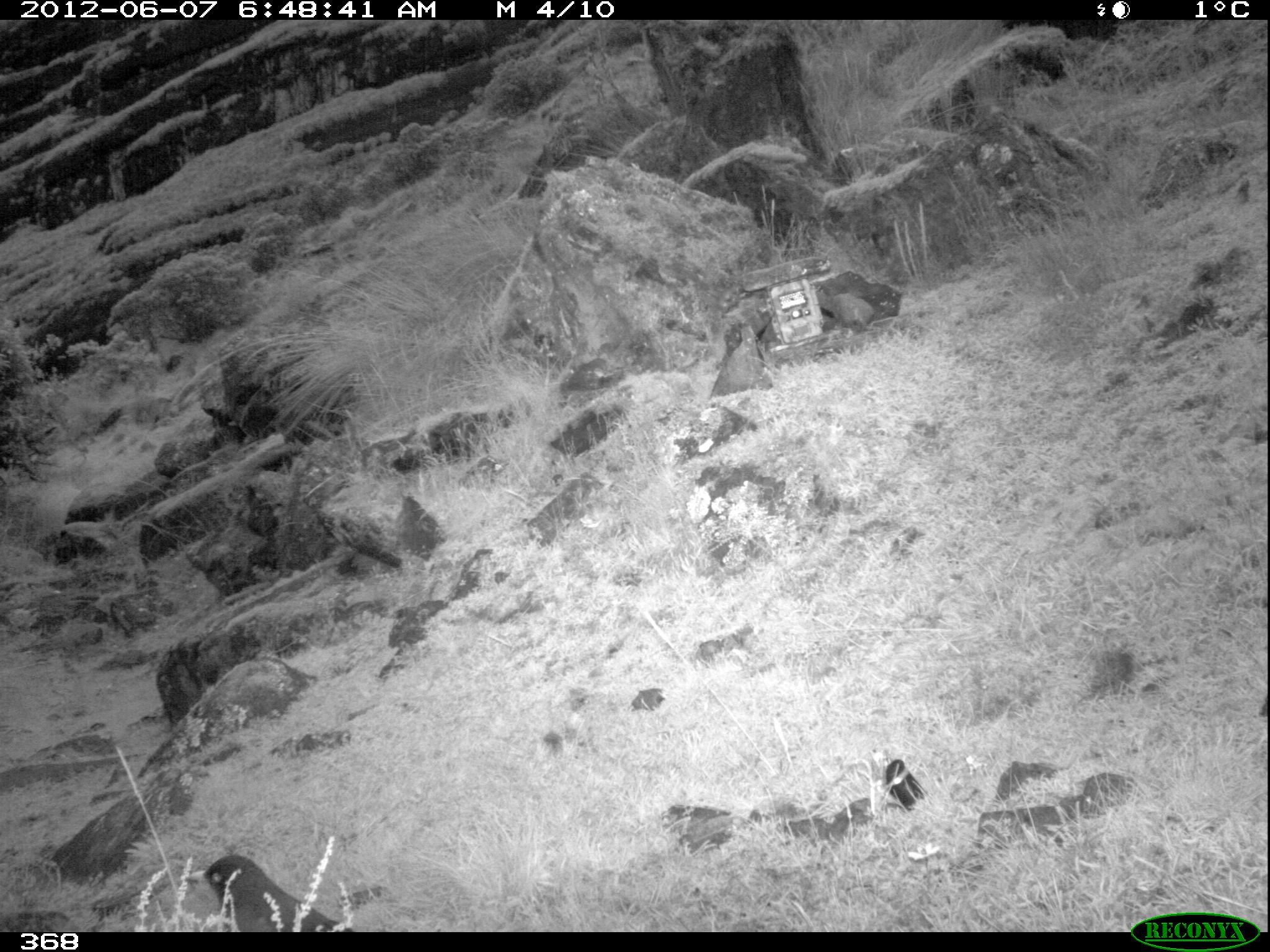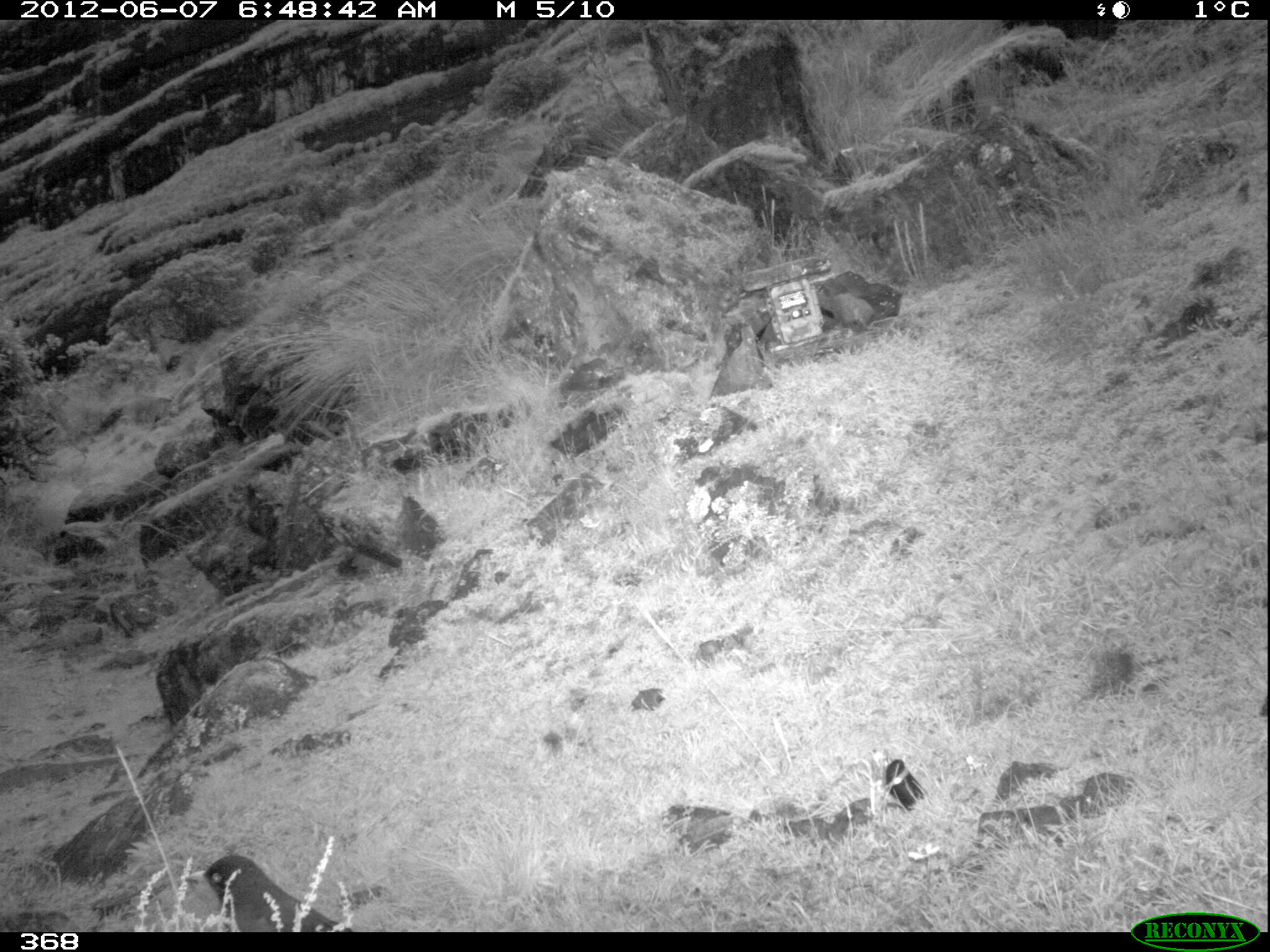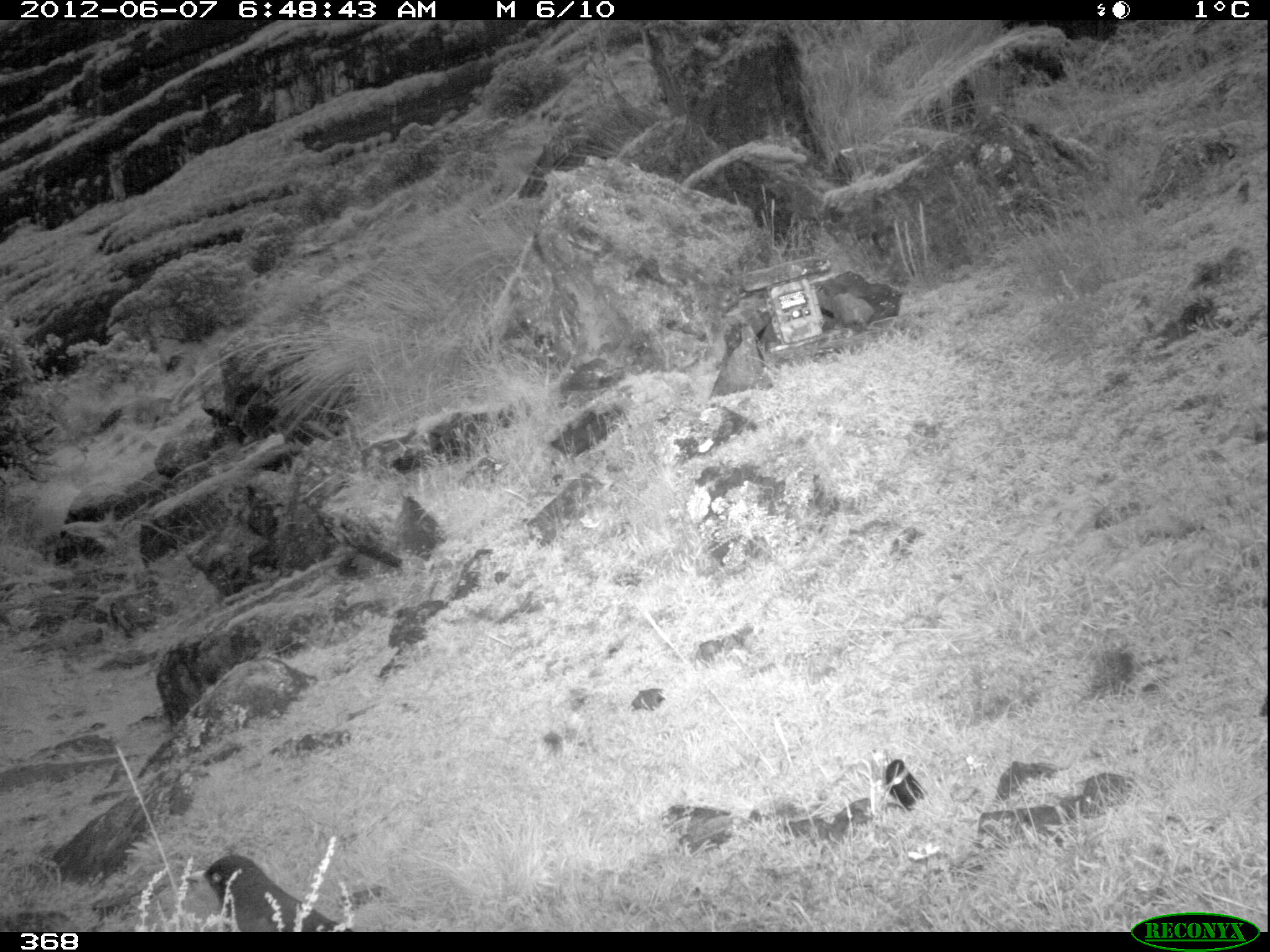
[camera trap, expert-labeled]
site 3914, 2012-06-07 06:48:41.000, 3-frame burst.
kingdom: Animalia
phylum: Chordata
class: Aves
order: Passeriformes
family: Turdidae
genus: Turdus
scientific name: Turdus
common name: true thrushes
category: turdus sp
Turdus sp (true thrushes) (Turdus).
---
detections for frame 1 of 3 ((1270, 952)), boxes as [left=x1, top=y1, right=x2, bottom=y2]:
turdus sp: [left=189, top=848, right=353, bottom=932]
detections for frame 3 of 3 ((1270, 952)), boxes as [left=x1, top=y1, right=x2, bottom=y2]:
turdus sp: [left=178, top=849, right=353, bottom=932]